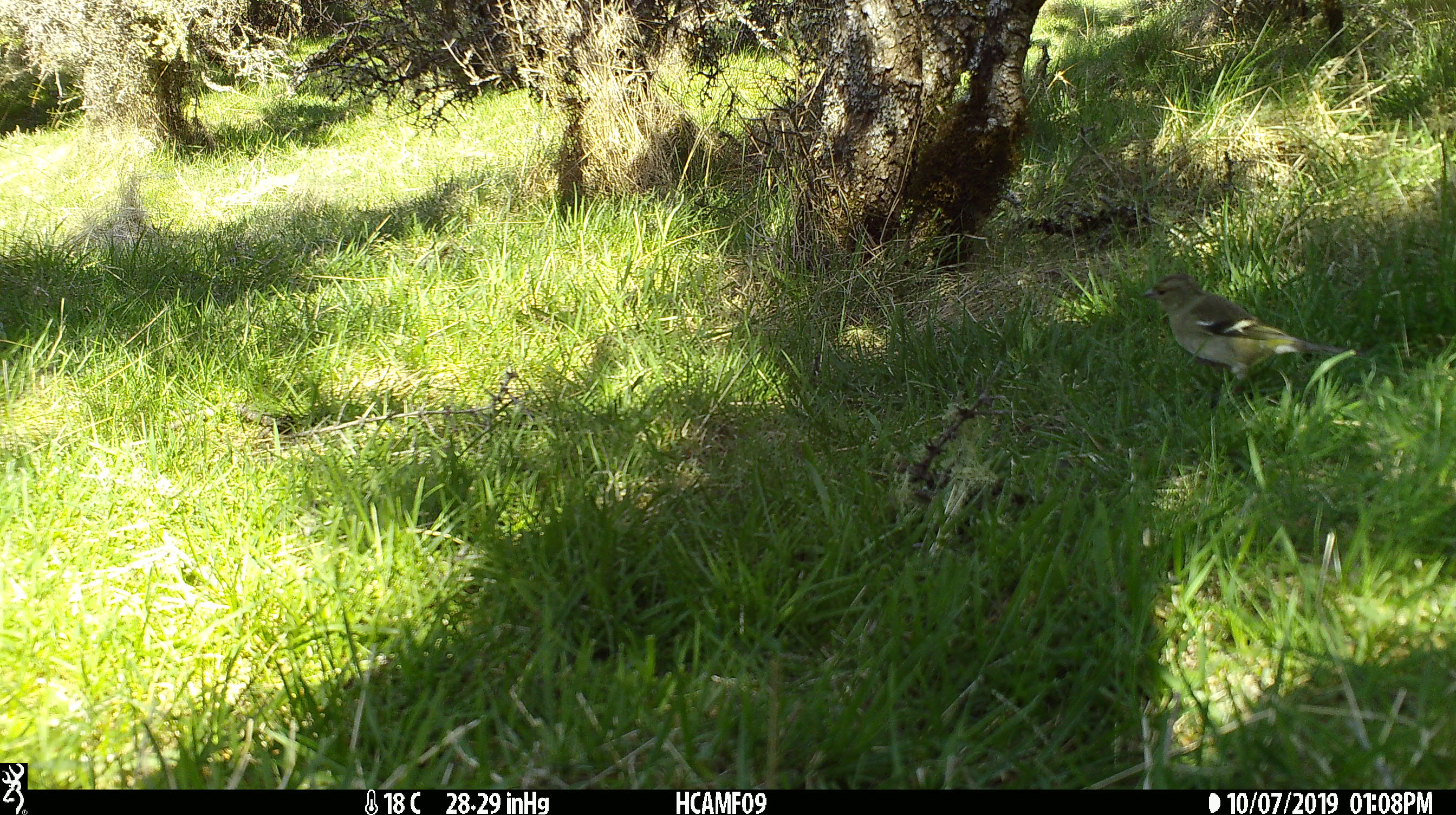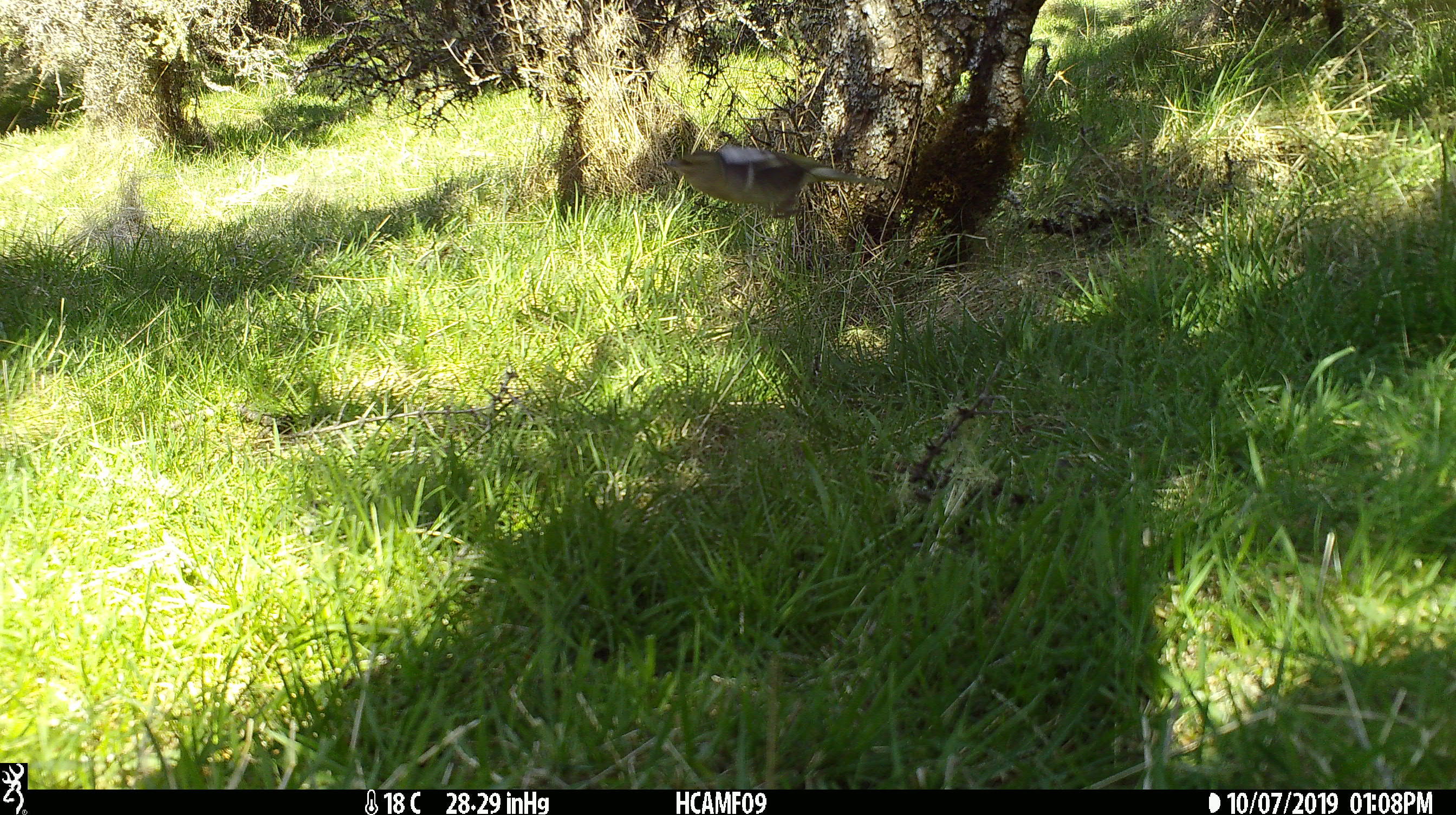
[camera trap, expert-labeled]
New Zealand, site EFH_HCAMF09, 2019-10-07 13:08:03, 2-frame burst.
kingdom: Animalia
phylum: Chordata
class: Aves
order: Passeriformes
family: Fringillidae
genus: Chloris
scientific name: Chloris chloris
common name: greenfinch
Greenfinch (Chloris chloris).